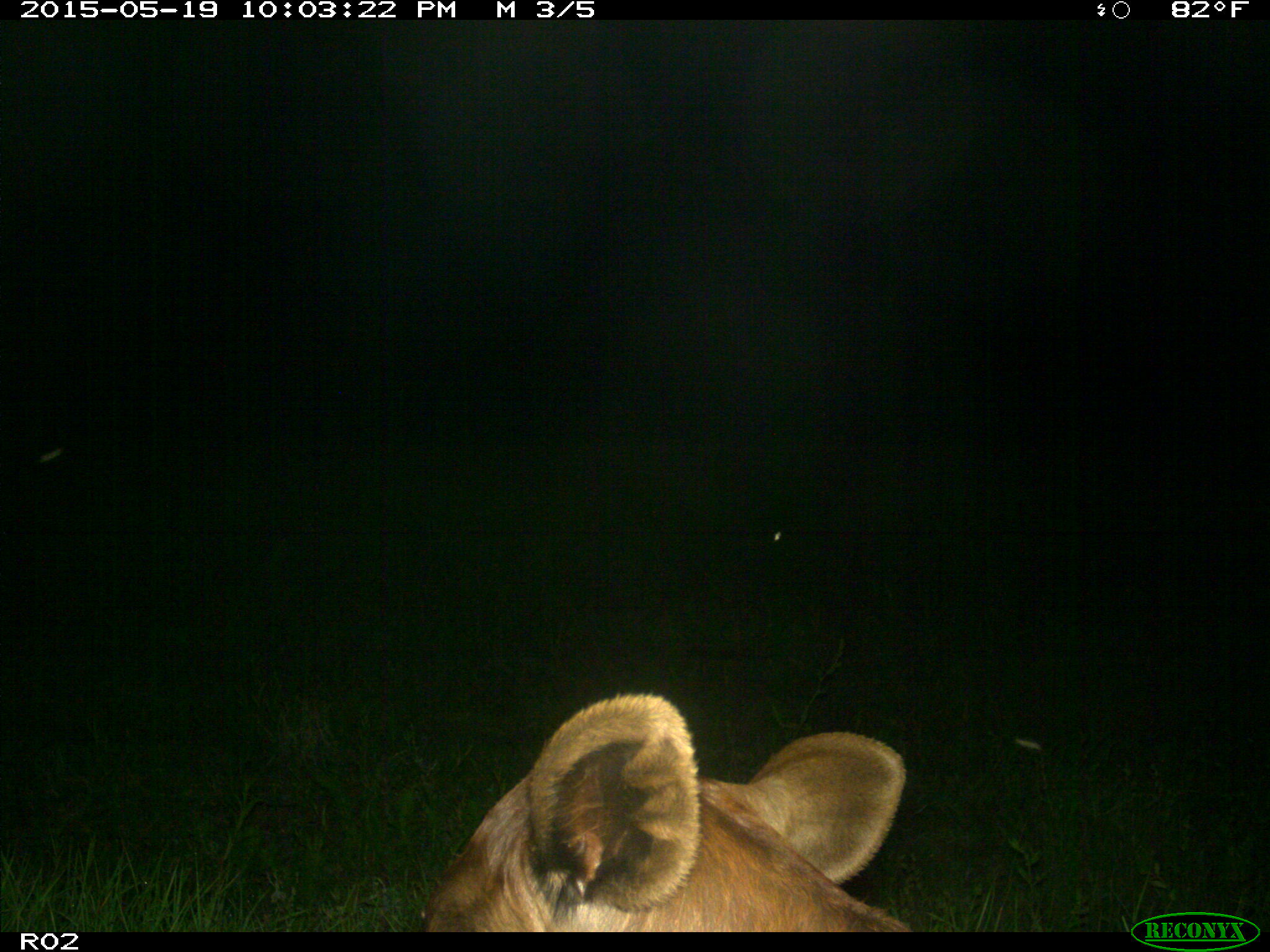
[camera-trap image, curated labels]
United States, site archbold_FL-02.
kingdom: Animalia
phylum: Chordata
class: Mammalia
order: Artiodactyla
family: Bovidae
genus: Bos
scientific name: Bos taurus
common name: domestic cow